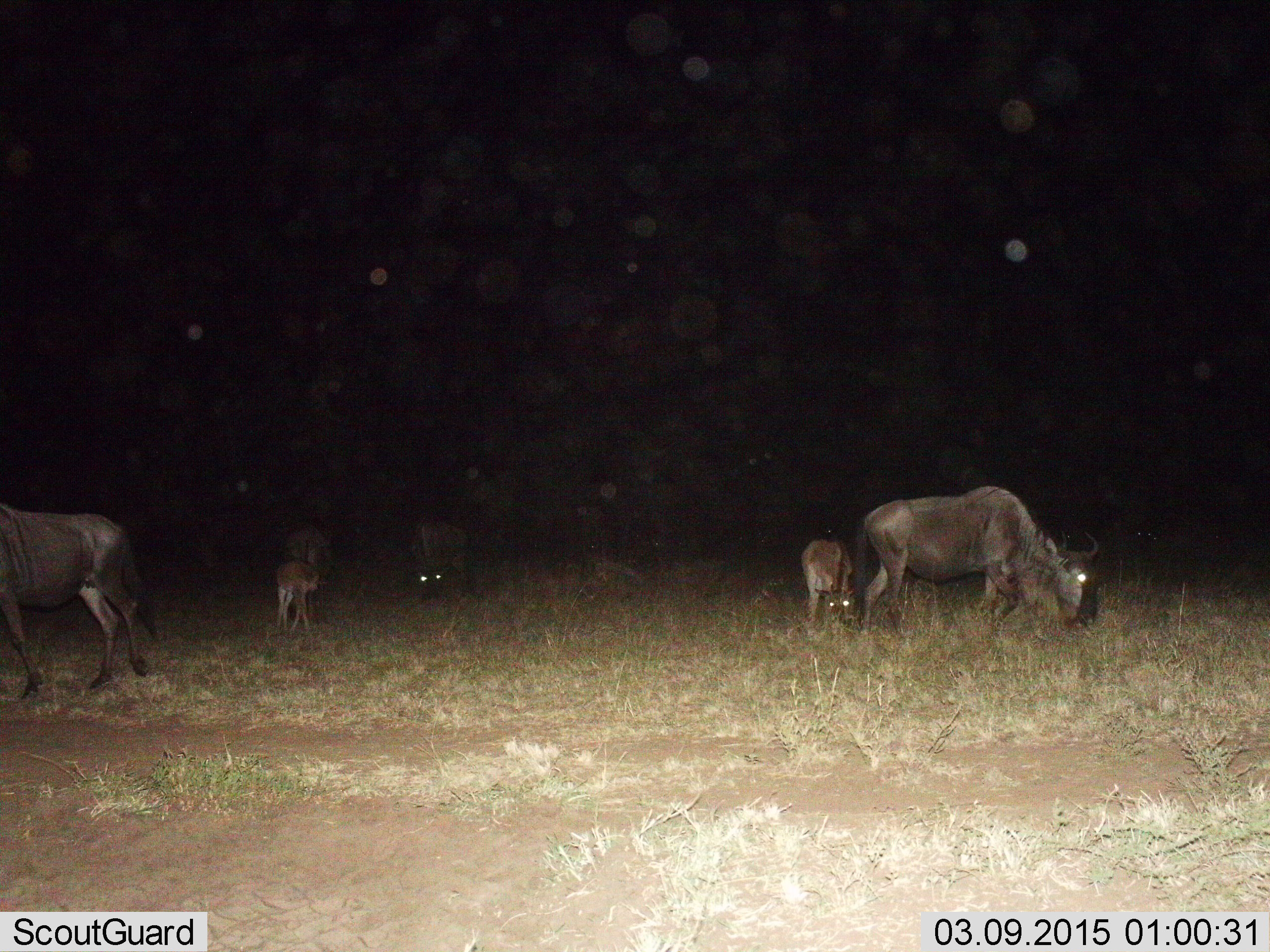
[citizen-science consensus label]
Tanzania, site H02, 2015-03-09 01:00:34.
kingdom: Animalia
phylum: Chordata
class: Mammalia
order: Artiodactyla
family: Bovidae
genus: Connochaetes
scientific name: Connochaetes taurinus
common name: blue wildebeest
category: wildebeest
Wildebeest (blue wildebeest) (Connochaetes taurinus), count 6. Behavior (volunteer vote fractions): standing 18%, resting 0%, moving 18%, interacting 0%. Young present (vote fraction): 73%. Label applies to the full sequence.